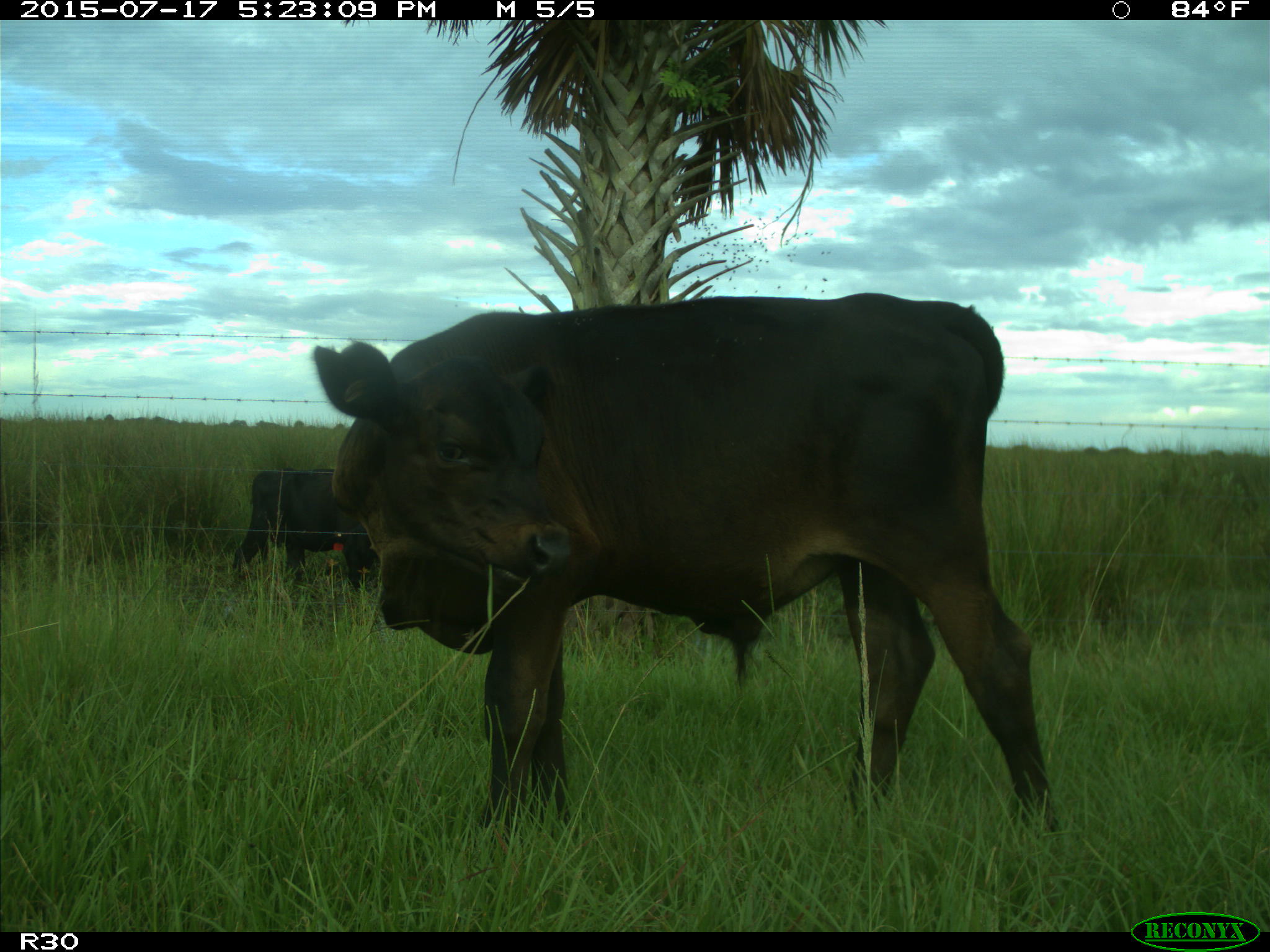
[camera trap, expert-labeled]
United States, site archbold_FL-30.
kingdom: Animalia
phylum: Chordata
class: Mammalia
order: Artiodactyla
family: Bovidae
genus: Bos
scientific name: Bos taurus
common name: domestic cow